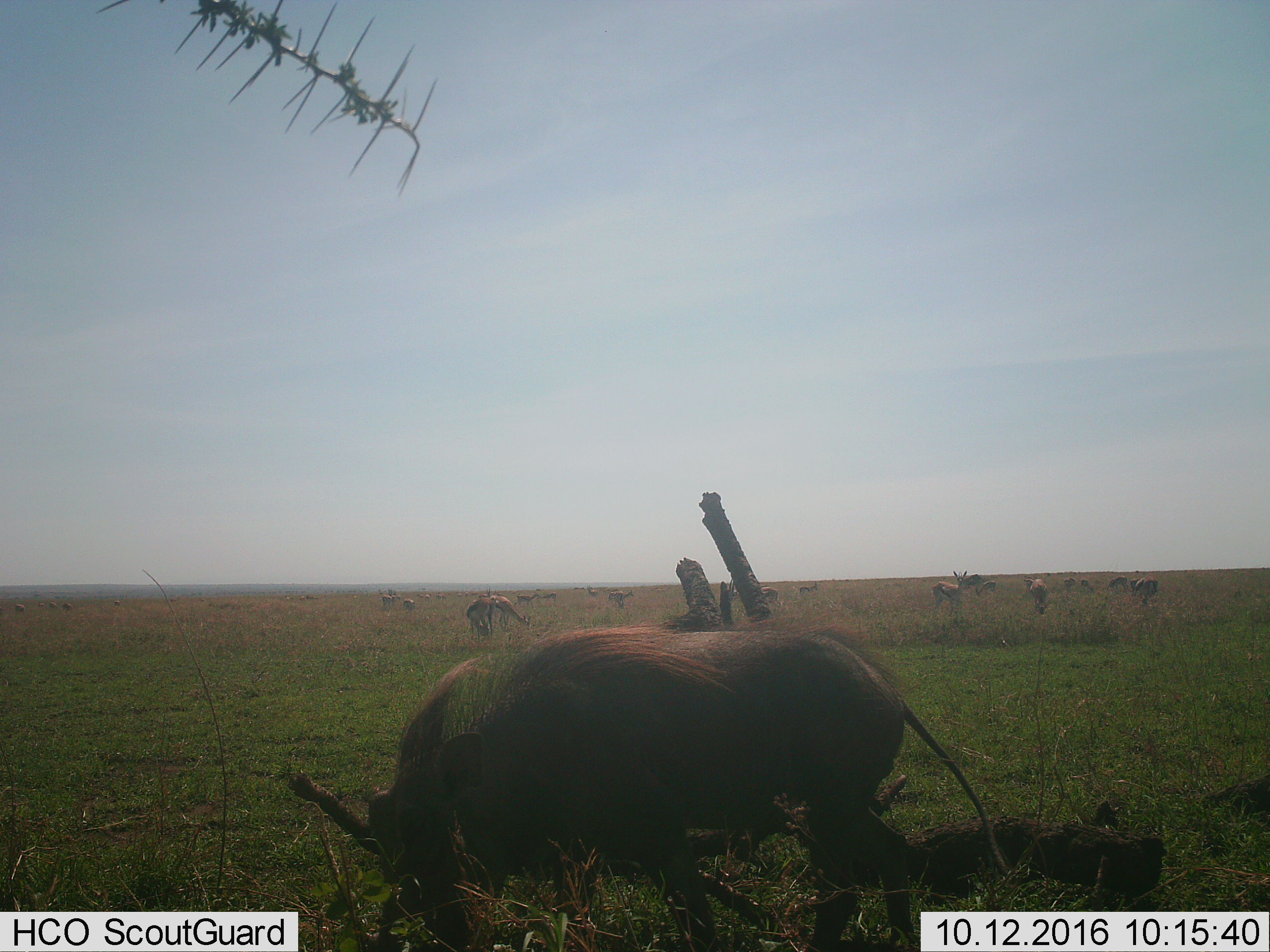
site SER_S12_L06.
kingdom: Animalia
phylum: Chordata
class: Mammalia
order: Artiodactyla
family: Bovidae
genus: Eudorcas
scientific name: Eudorcas thomsonii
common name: thomson's gazelle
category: gazellethomsons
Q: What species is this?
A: Gazellethomsons (thomson's gazelle) (Eudorcas thomsonii).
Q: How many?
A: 11-50.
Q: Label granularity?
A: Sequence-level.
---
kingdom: Animalia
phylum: Chordata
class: Mammalia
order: Artiodactyla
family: Suidae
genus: Phacochoerus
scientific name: Phacochoerus africanus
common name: warthog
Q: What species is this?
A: Warthog (Phacochoerus africanus).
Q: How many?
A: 1.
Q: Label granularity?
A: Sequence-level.